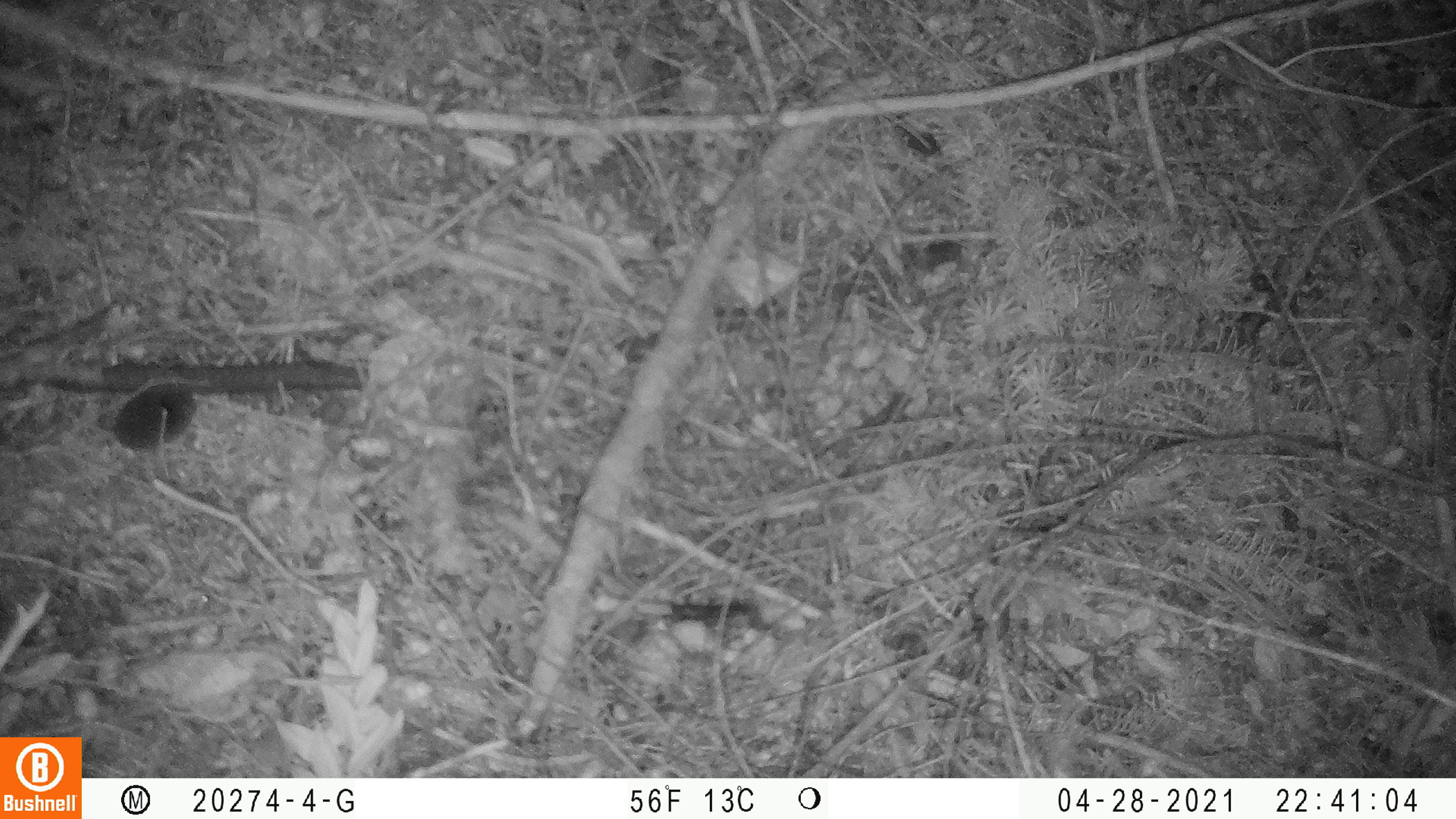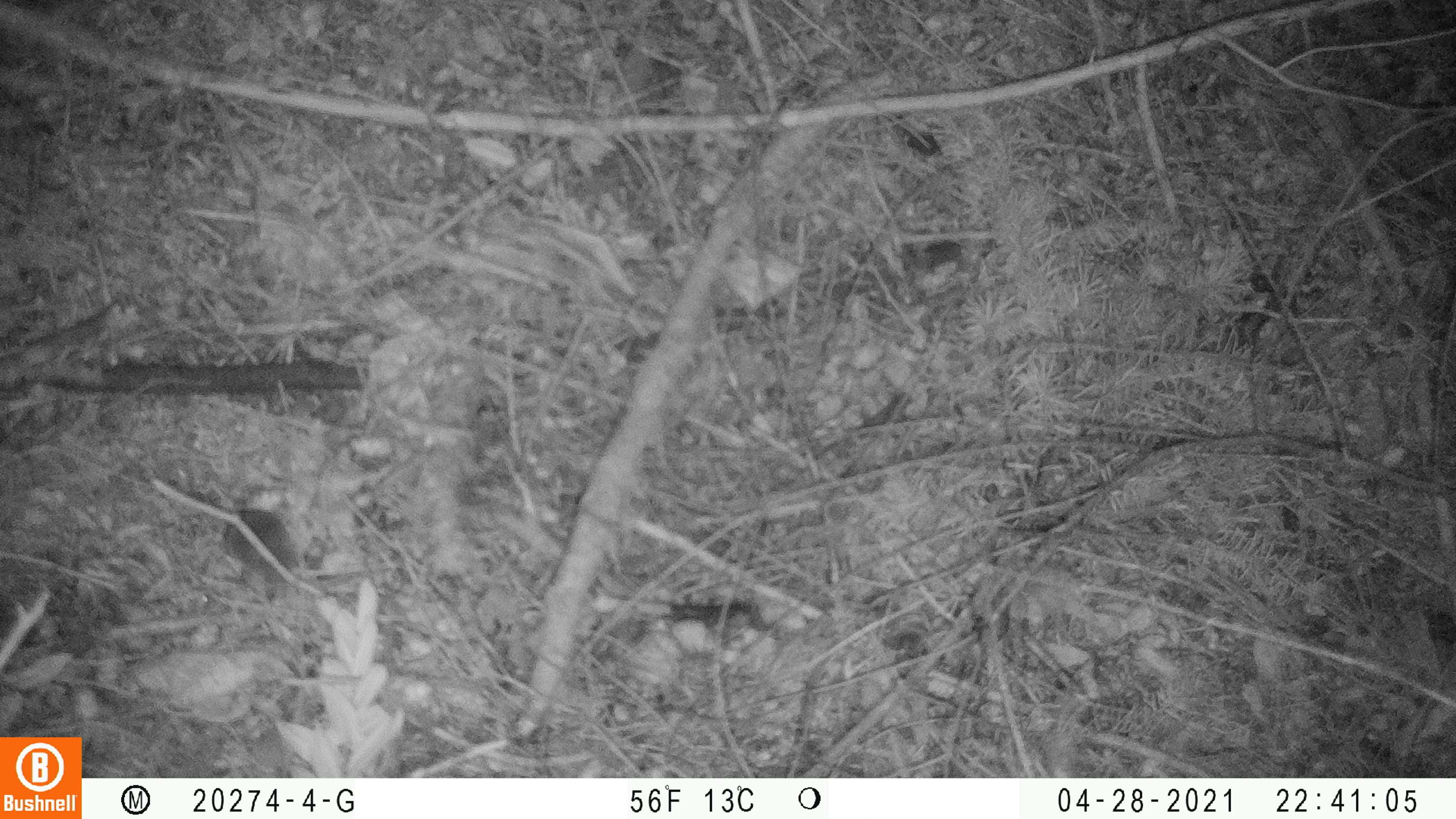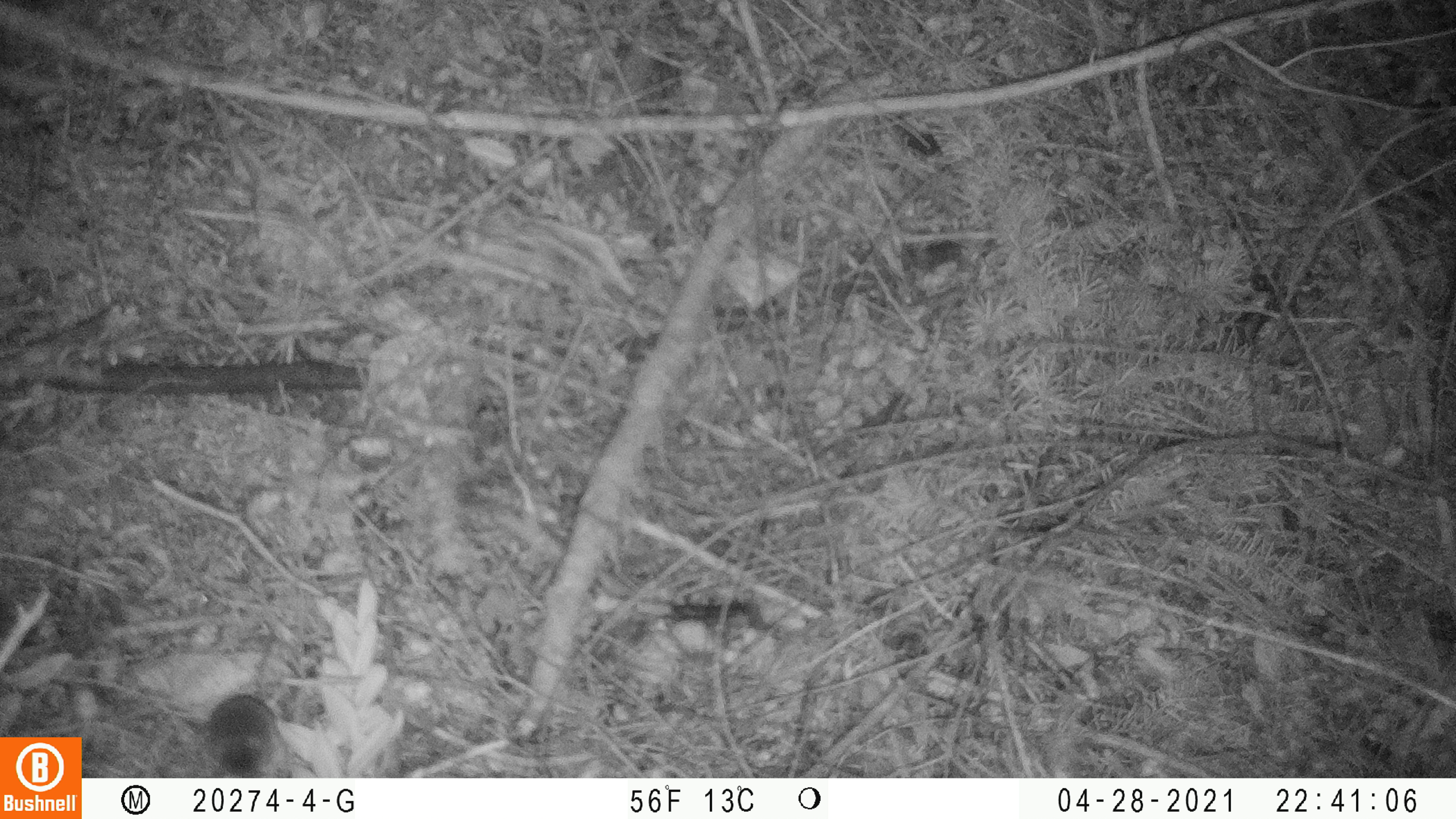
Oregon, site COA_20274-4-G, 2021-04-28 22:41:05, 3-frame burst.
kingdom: Animalia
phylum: Chordata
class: Mammalia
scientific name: Mammalia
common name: small mammal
Small mammal (Mammalia).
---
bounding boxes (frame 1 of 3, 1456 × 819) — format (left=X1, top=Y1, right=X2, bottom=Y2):
small mammal: (left=95, top=372, right=207, bottom=457)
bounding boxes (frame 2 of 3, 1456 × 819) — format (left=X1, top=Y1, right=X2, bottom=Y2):
small mammal: (left=214, top=502, right=310, bottom=590)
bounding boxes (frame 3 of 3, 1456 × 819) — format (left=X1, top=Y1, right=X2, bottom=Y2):
small mammal: (left=198, top=619, right=292, bottom=773)